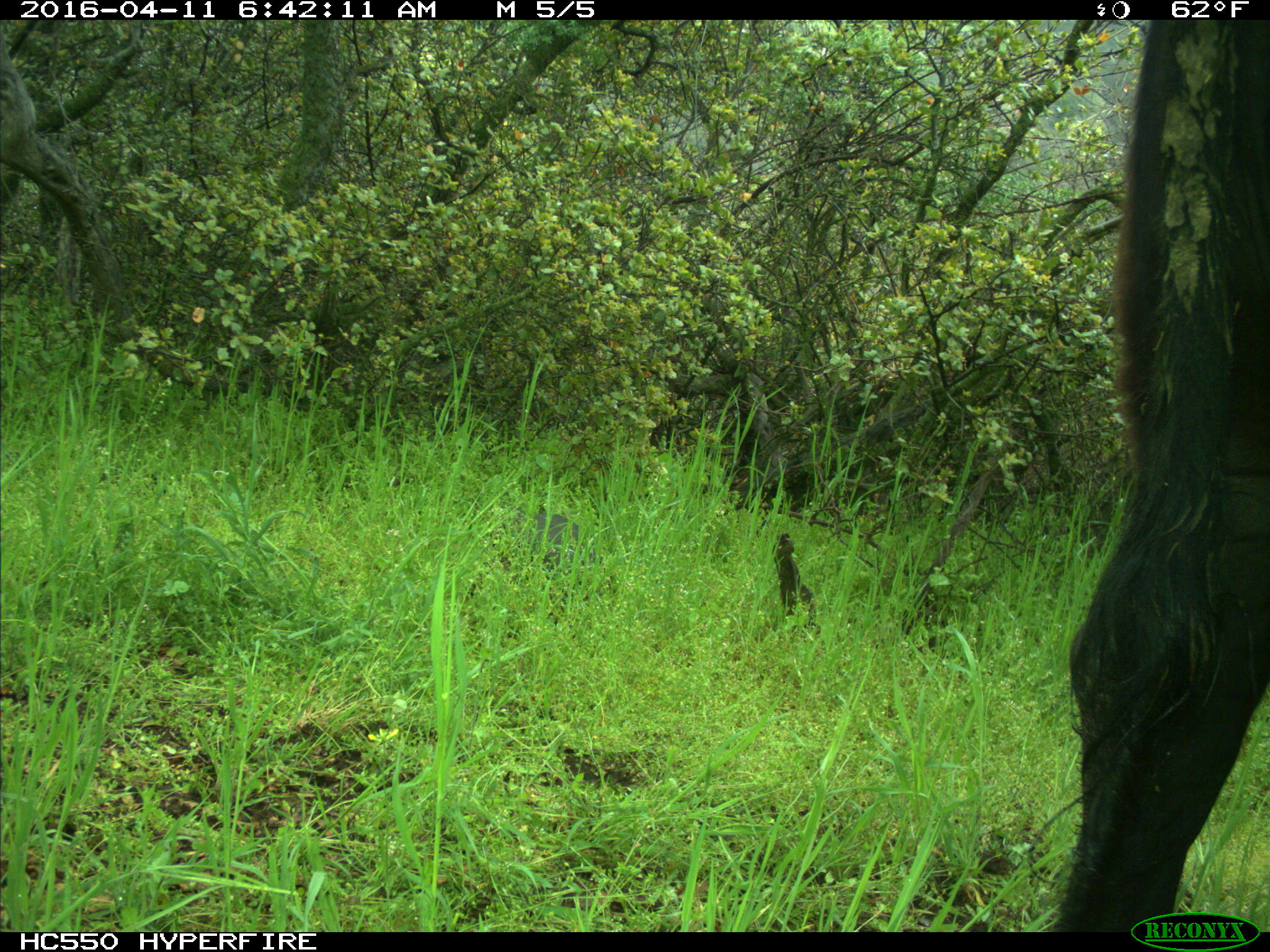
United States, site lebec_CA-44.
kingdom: Animalia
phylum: Chordata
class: Mammalia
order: Artiodactyla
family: Bovidae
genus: Bos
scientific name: Bos taurus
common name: domestic cow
Bos taurus (domestic cow).